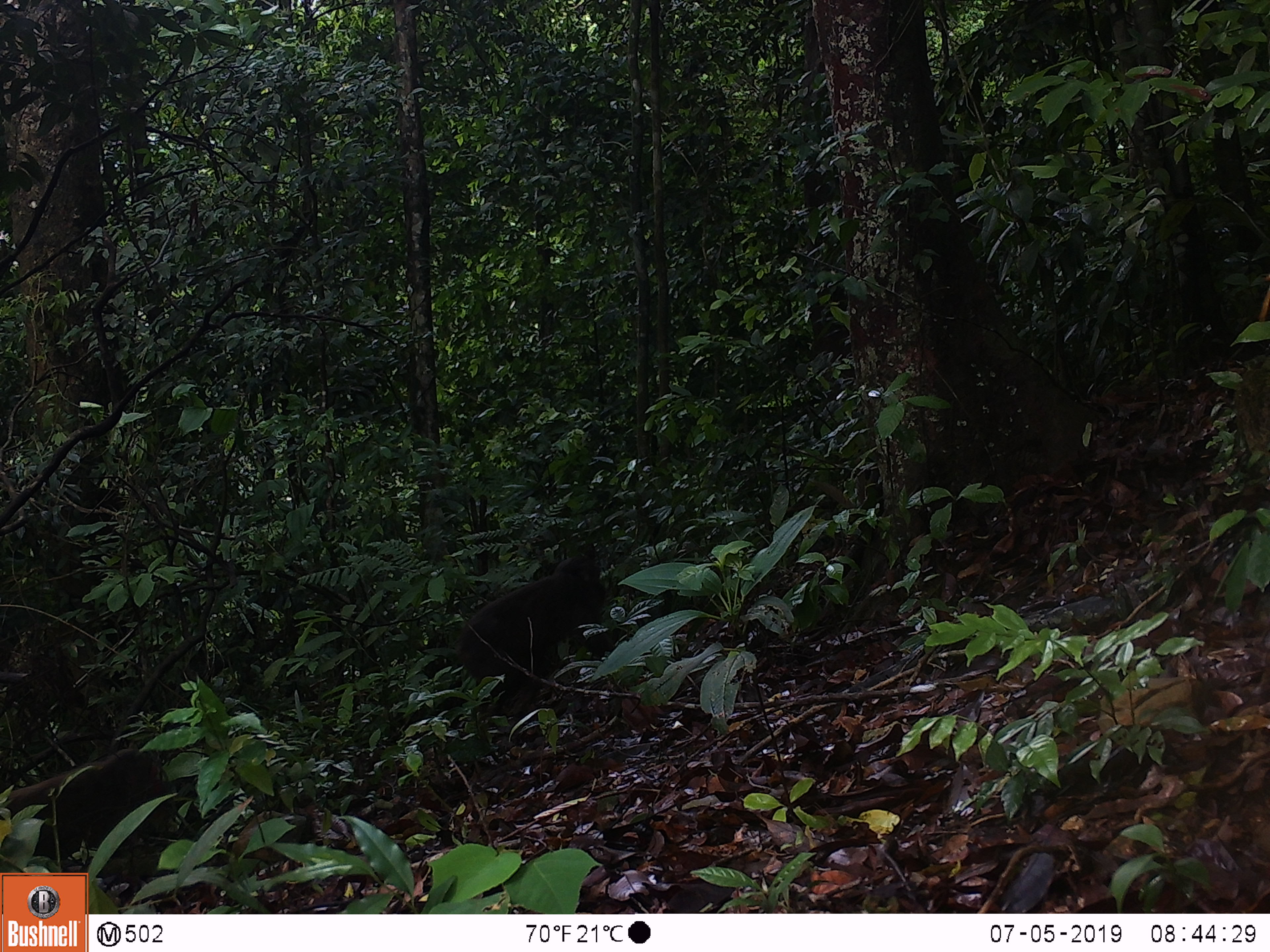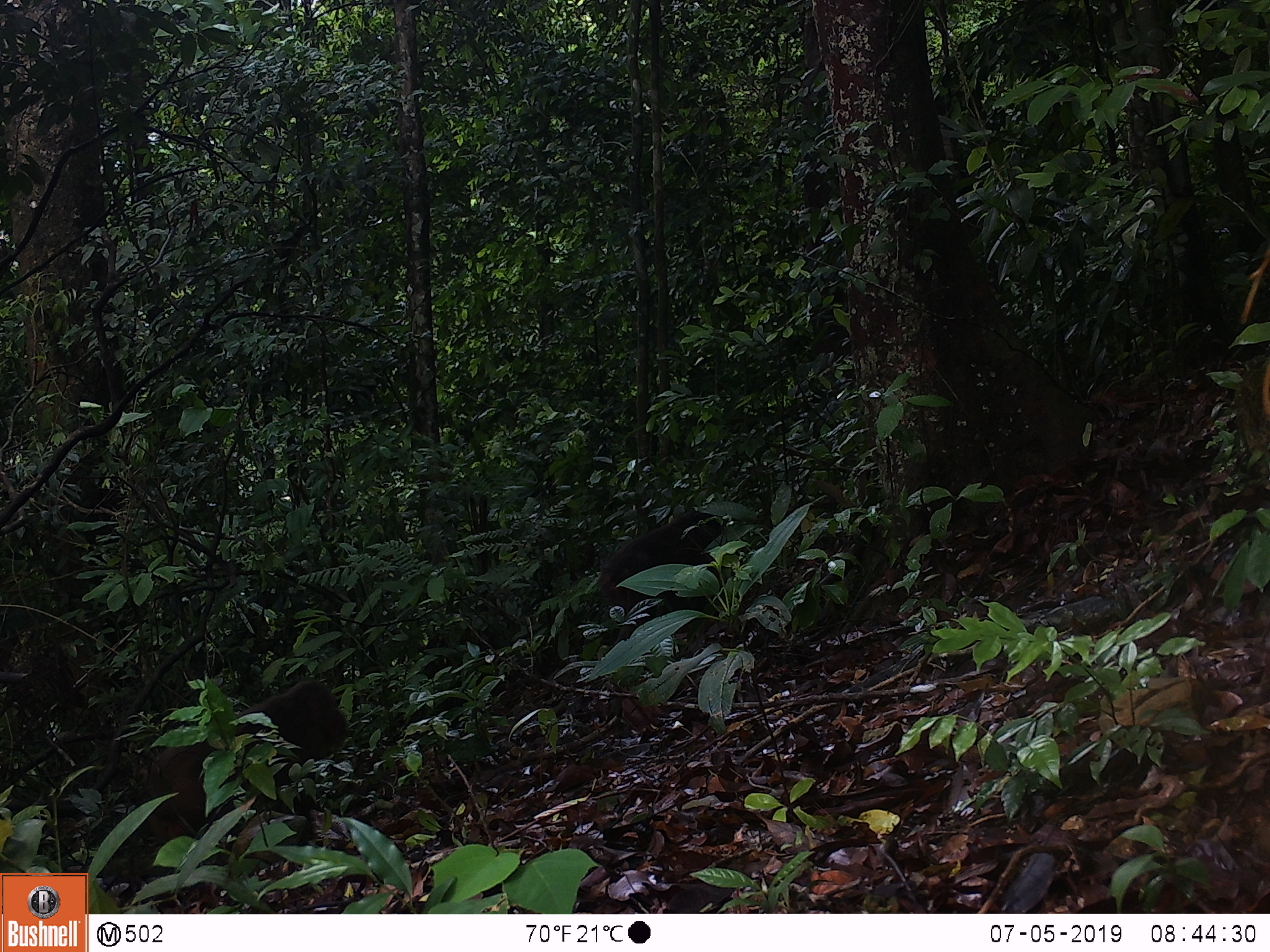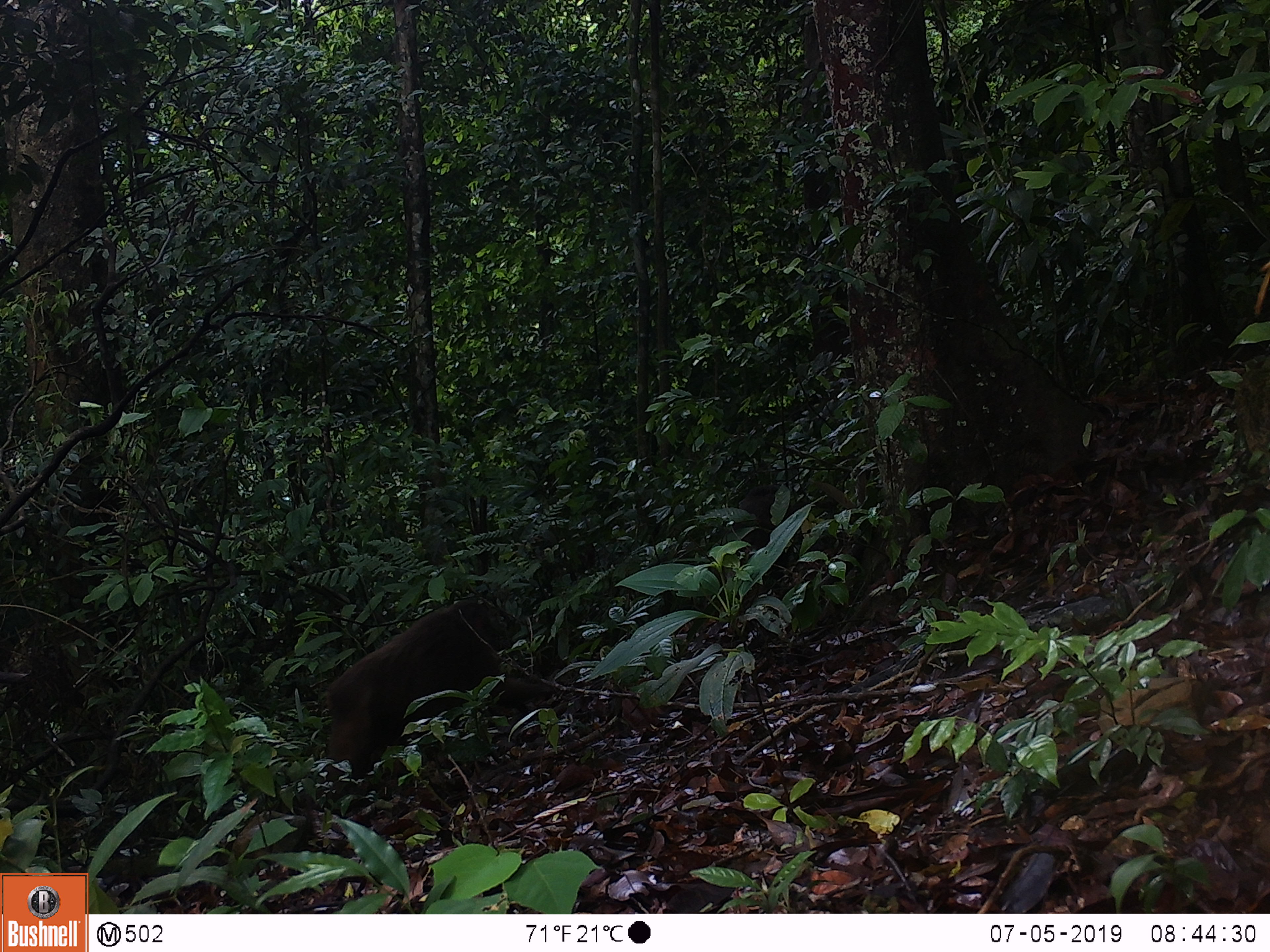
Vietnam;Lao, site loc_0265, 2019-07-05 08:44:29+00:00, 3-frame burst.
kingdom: Animalia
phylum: Chordata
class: Mammalia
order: Primates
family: Cercopithecidae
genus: Macaca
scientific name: Macaca arctoides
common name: stump-tailed macaque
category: stump tailed macaque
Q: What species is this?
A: Stump tailed macaque (stump-tailed macaque) (Macaca arctoides).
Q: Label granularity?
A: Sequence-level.